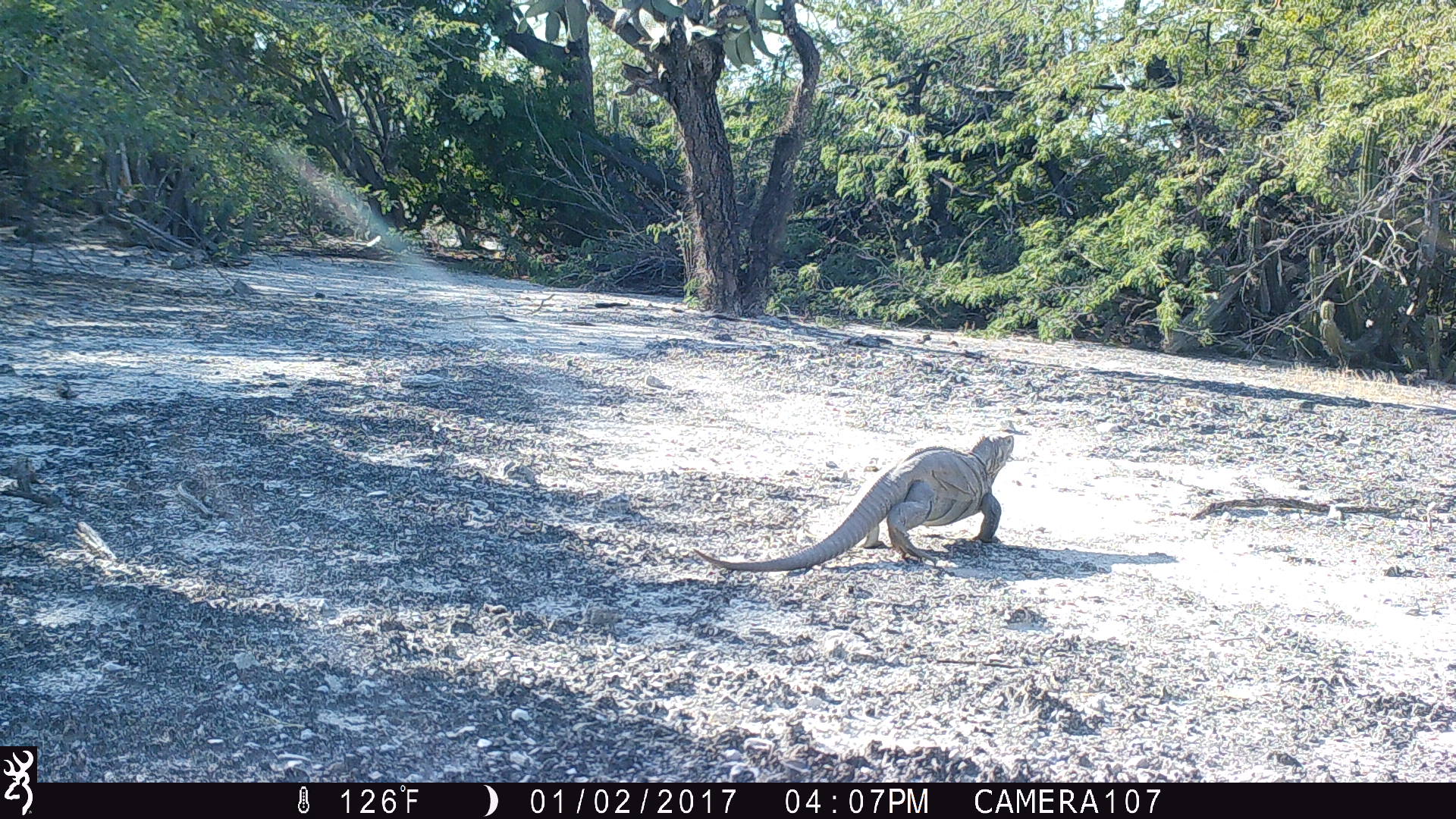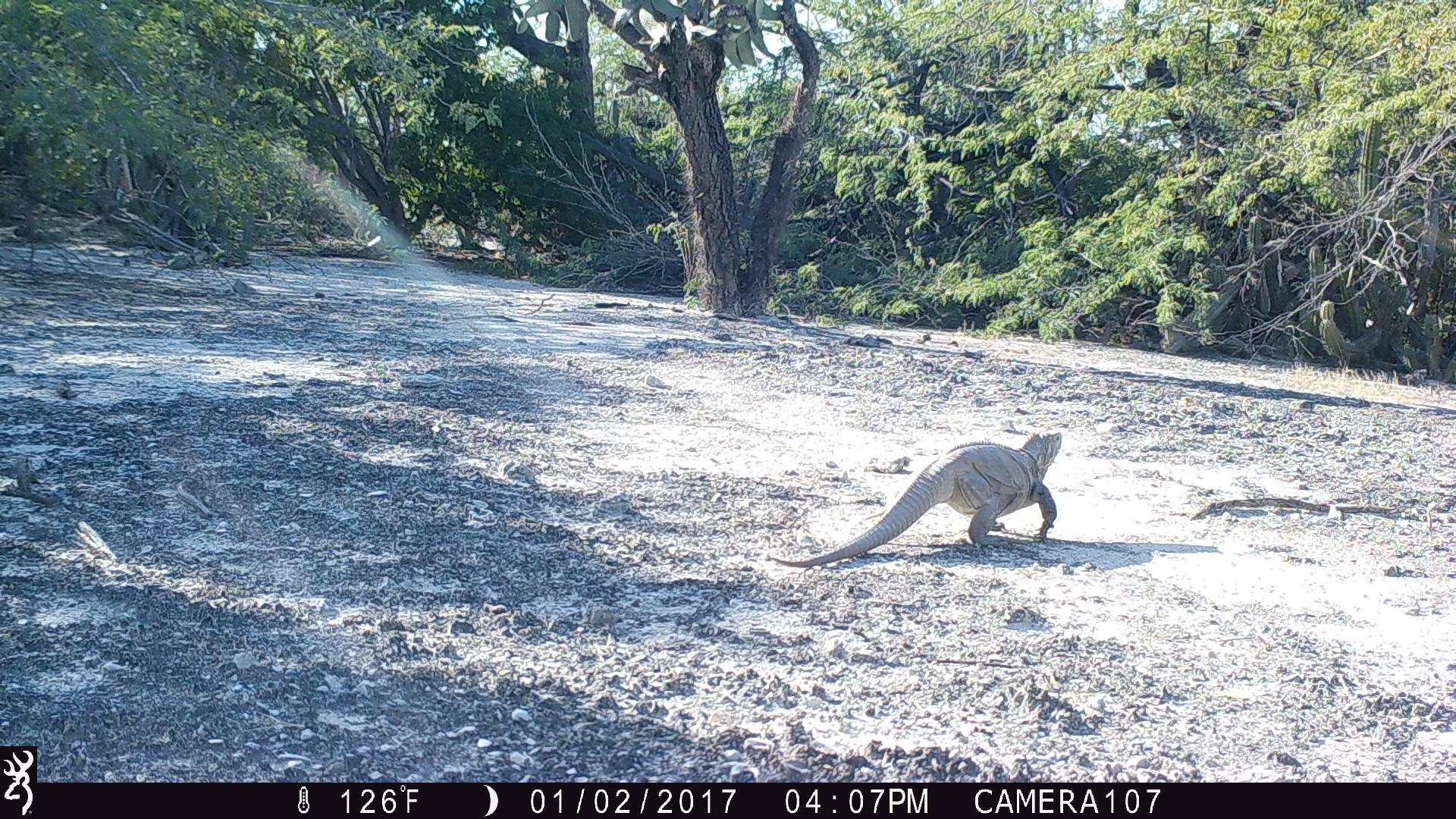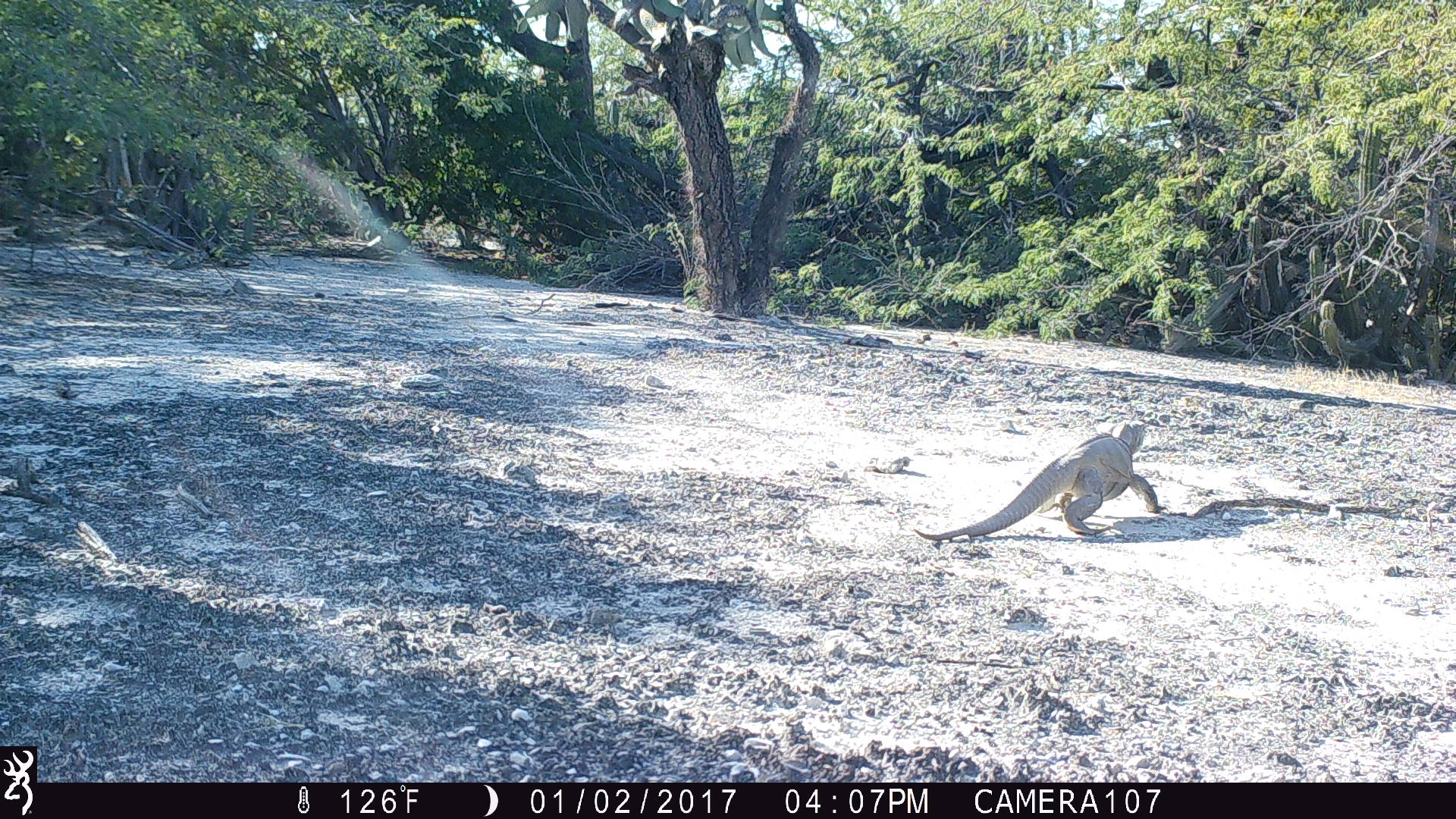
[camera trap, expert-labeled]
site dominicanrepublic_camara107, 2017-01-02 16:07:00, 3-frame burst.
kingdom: Animalia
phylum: Chordata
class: Reptilia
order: Squamata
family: Iguanidae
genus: Iguana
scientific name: Iguana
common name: typical iguanas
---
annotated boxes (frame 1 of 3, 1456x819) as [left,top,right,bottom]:
iguana: [684,432,1022,575]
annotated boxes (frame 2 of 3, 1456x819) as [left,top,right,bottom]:
iguana: [758,430,1065,569]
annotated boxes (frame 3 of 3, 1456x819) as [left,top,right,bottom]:
iguana: [910,422,1162,546]